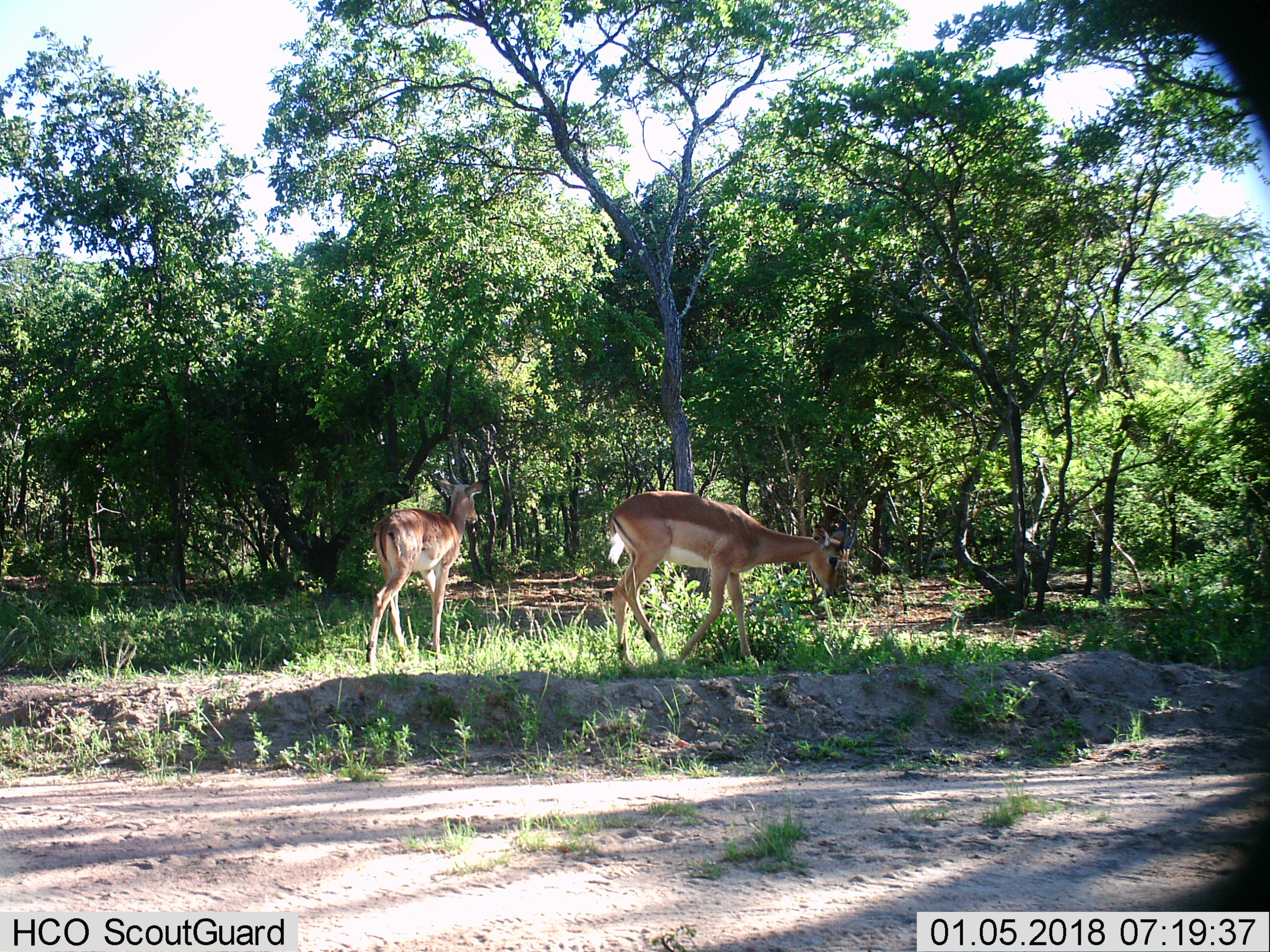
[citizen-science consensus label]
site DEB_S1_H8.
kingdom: Animalia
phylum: Chordata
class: Mammalia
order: Artiodactyla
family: Bovidae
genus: Aepyceros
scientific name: Aepyceros melampus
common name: impala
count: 2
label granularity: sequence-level